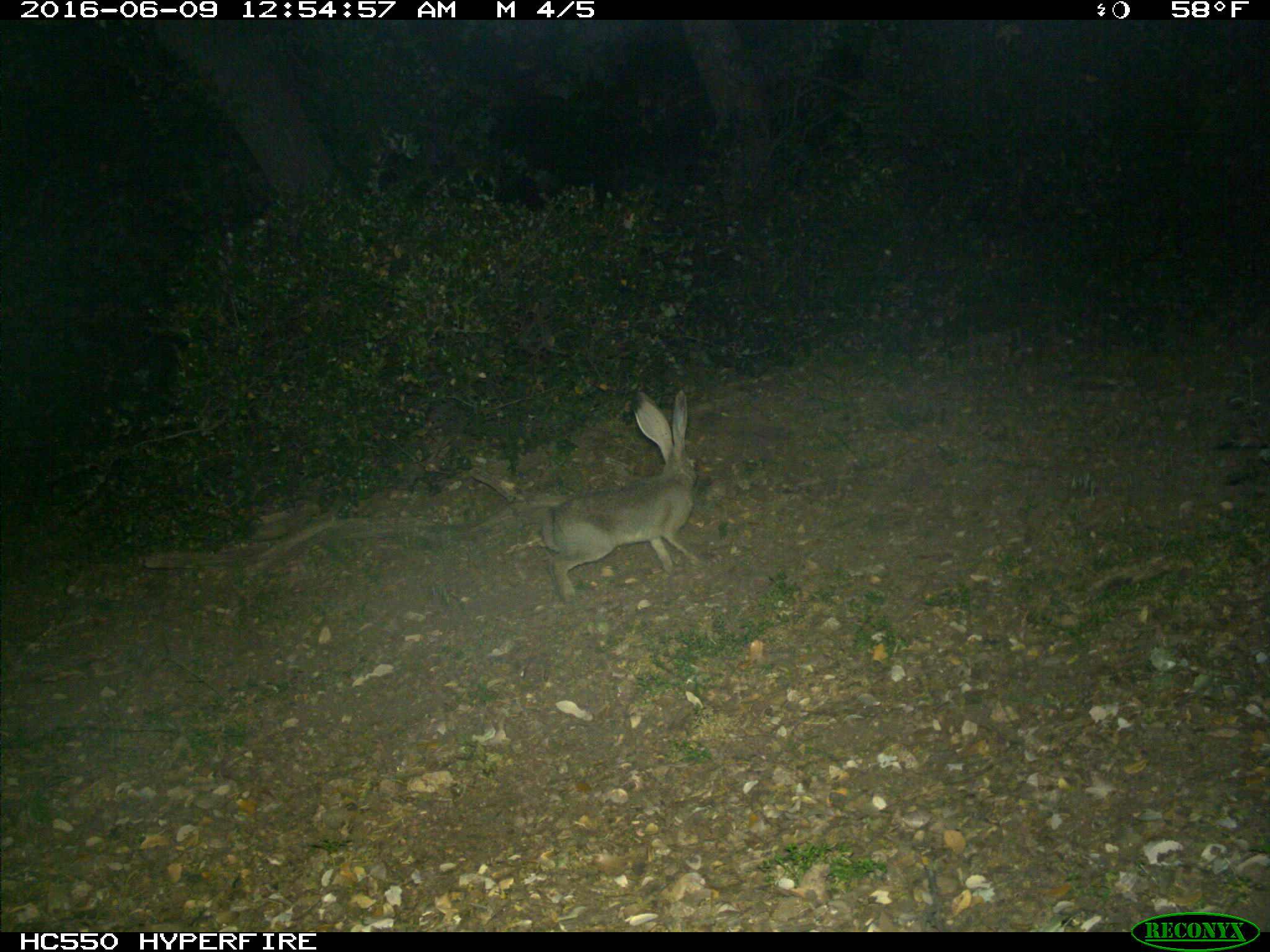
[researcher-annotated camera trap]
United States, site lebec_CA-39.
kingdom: Animalia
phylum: Chordata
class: Mammalia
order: Lagomorpha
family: Leporidae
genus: Lepus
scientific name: Lepus californicus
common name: black-tailed jackrabbit